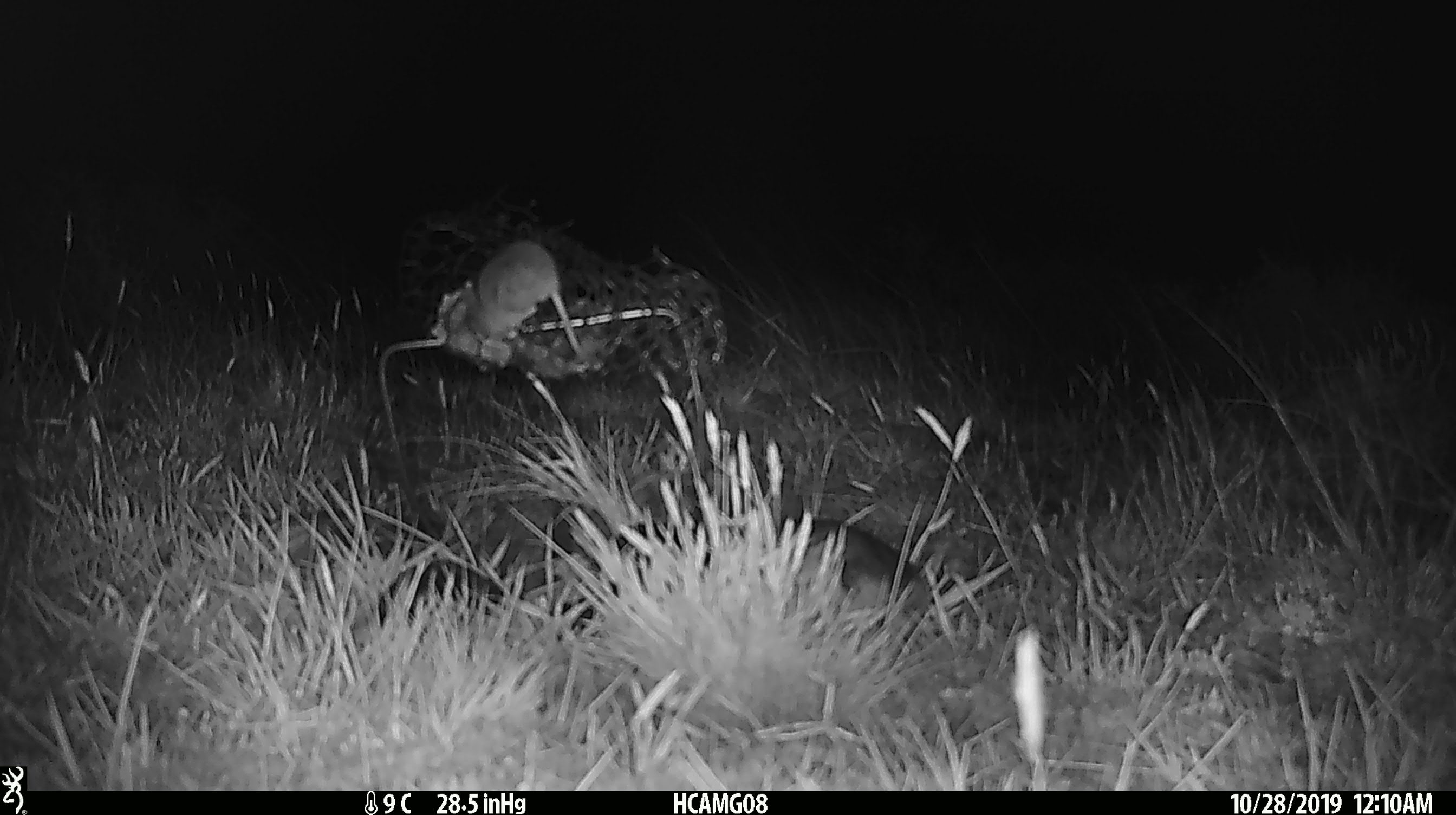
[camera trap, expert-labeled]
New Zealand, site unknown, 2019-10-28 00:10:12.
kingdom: Animalia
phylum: Chordata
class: Mammalia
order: Rodentia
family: Muridae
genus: Mus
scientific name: Mus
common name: mouse